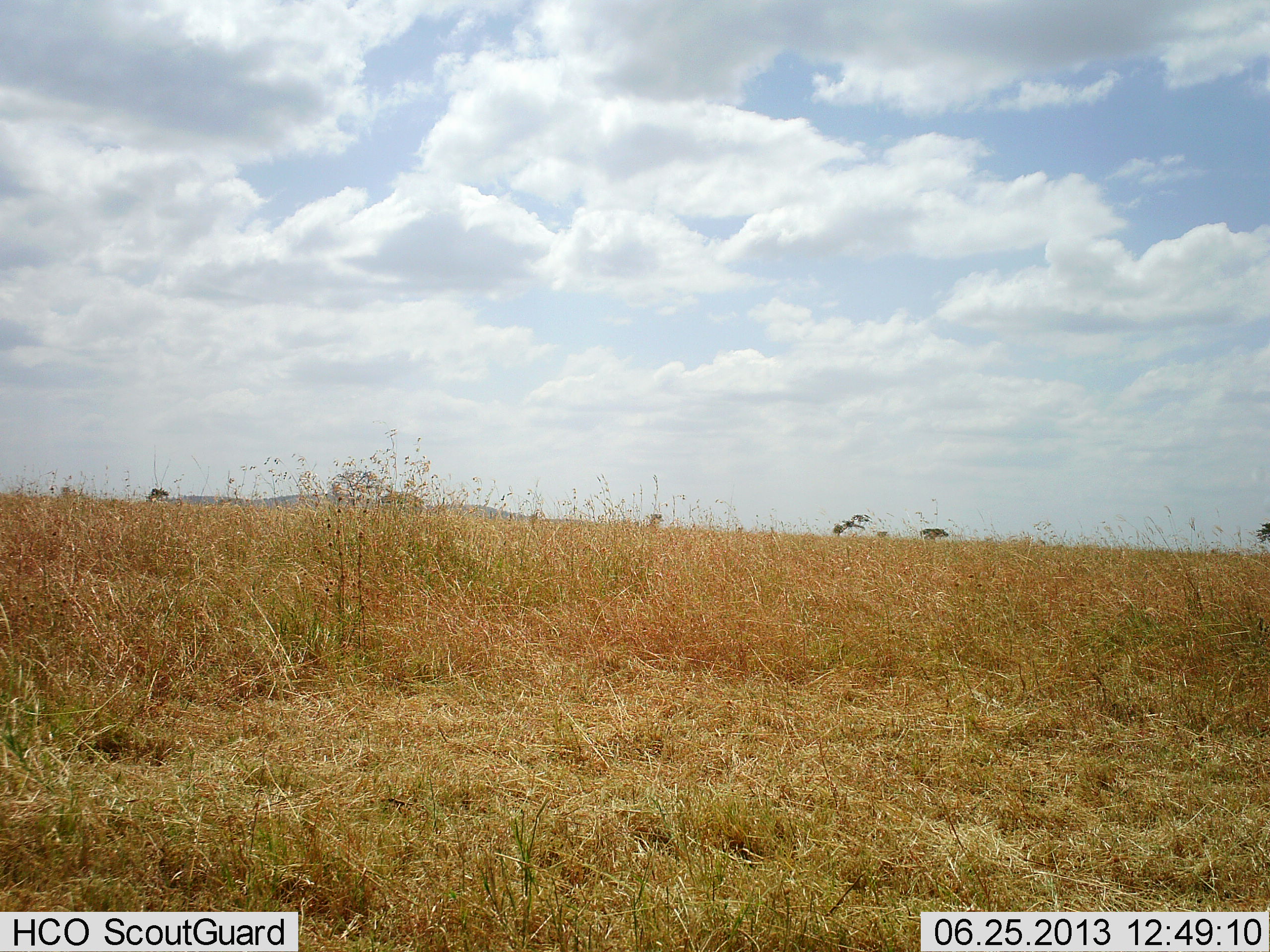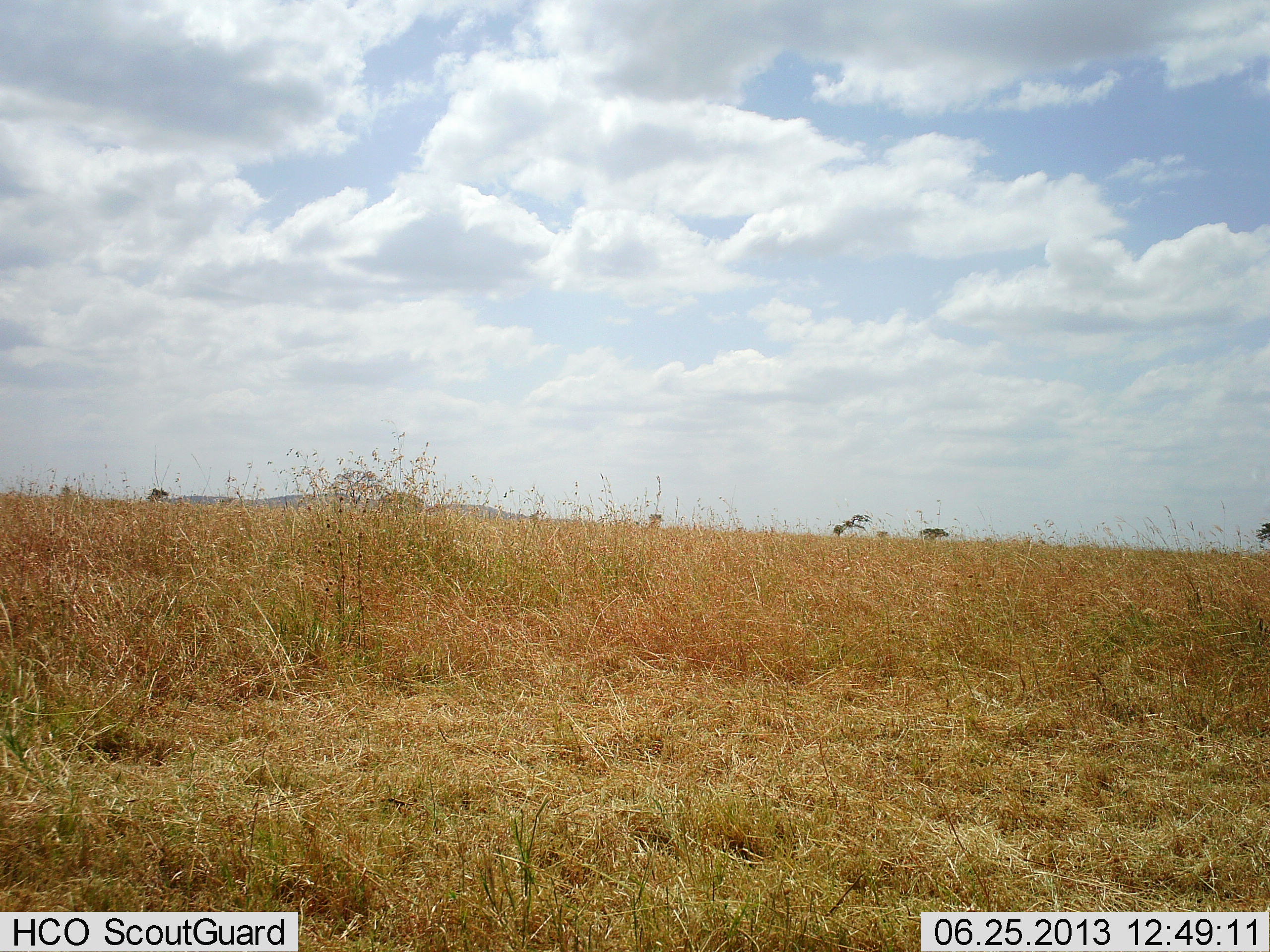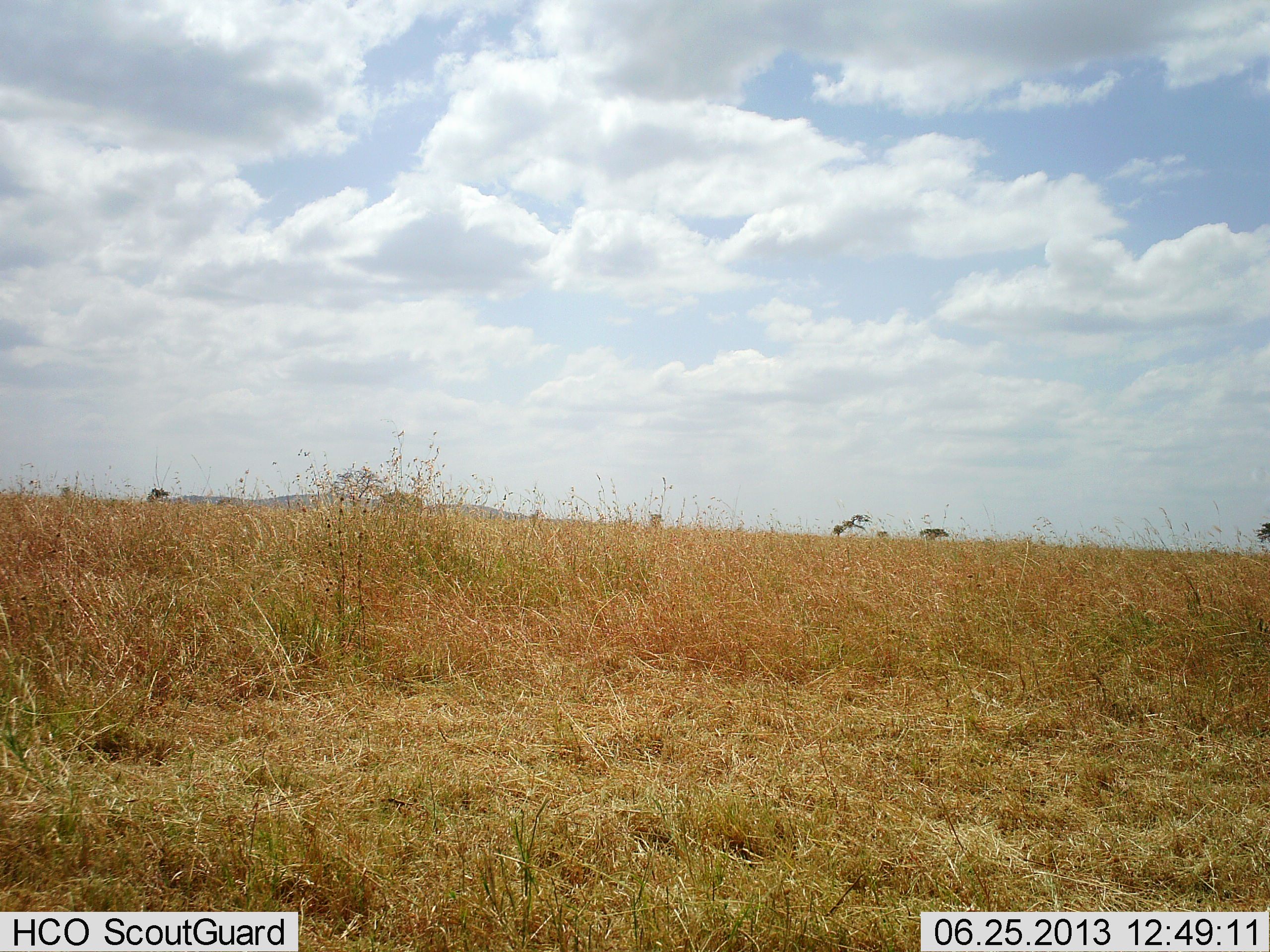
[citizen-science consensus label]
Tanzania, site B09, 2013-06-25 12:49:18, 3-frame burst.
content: no animal present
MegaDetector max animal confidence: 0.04